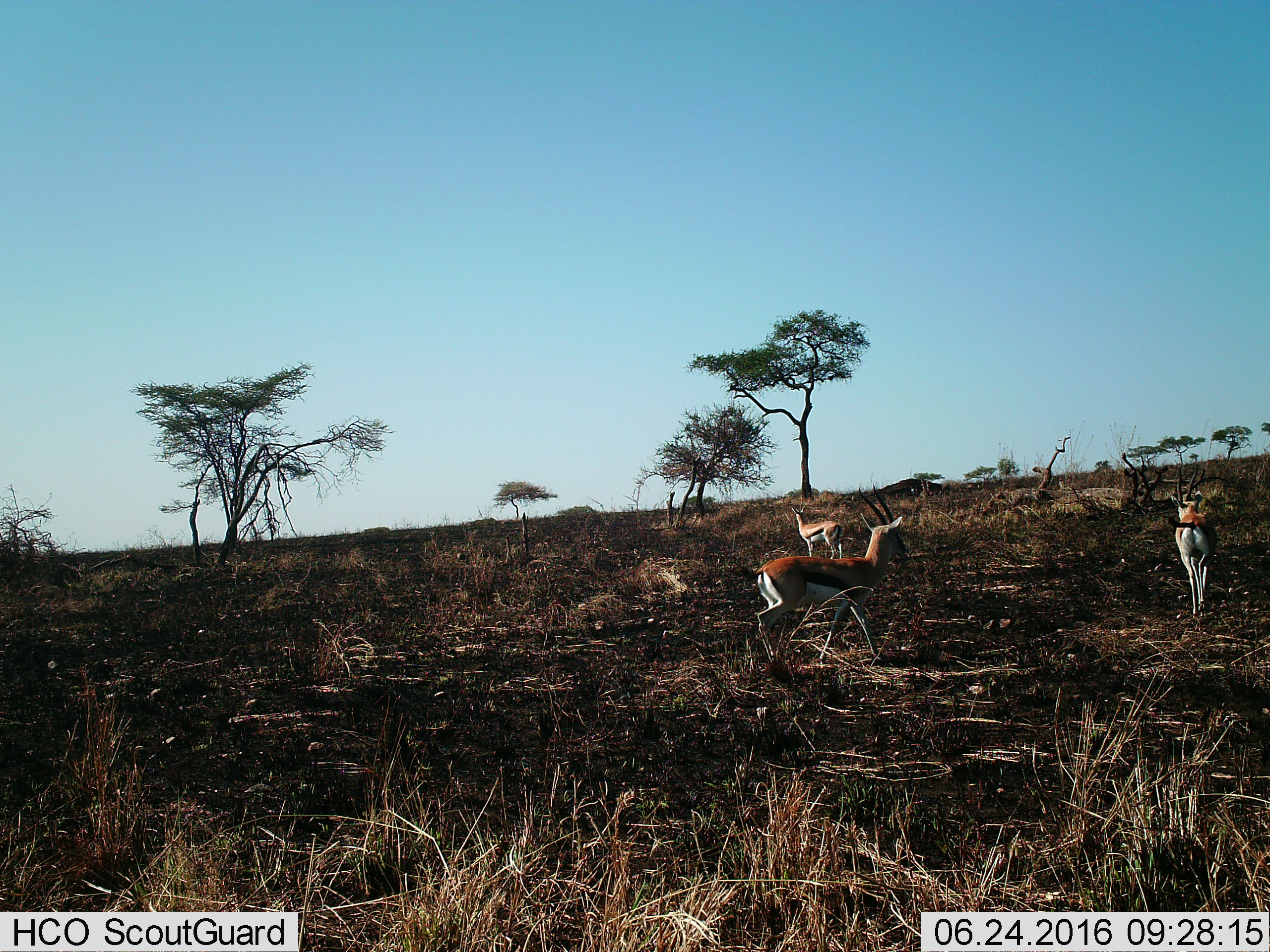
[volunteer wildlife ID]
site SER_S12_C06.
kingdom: Animalia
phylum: Chordata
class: Mammalia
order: Artiodactyla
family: Bovidae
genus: Eudorcas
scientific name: Eudorcas thomsonii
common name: thomson's gazelle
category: gazellethomsons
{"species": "gazellethomsons (thomson's gazelle) (Eudorcas thomsonii)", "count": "3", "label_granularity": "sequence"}